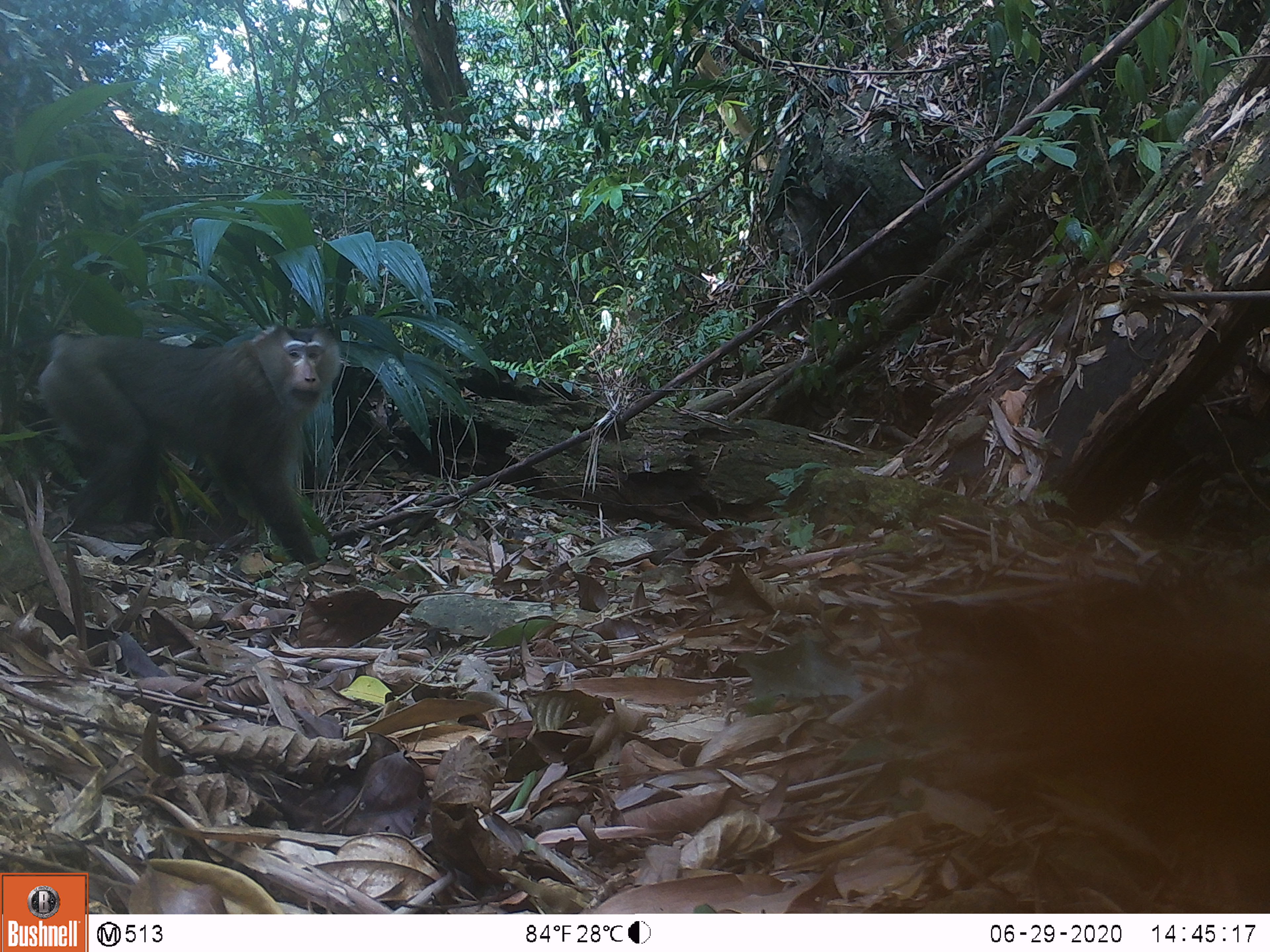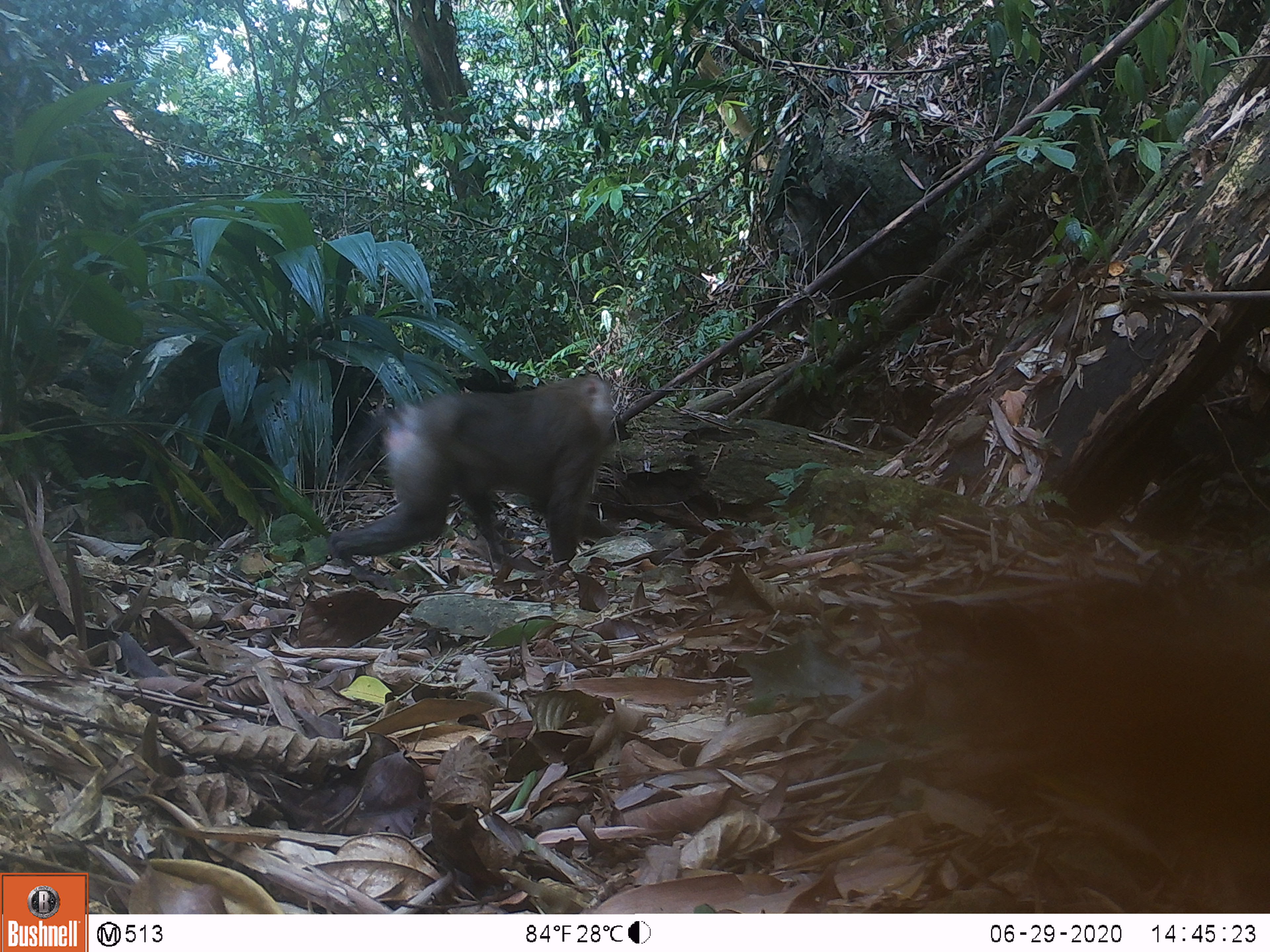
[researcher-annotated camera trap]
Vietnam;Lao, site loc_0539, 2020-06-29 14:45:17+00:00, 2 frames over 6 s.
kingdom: Animalia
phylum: Chordata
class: Mammalia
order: Primates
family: Cercopithecidae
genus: Macaca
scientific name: Macaca nemestrina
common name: pig-tailed macaque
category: pig tailed macaque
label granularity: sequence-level